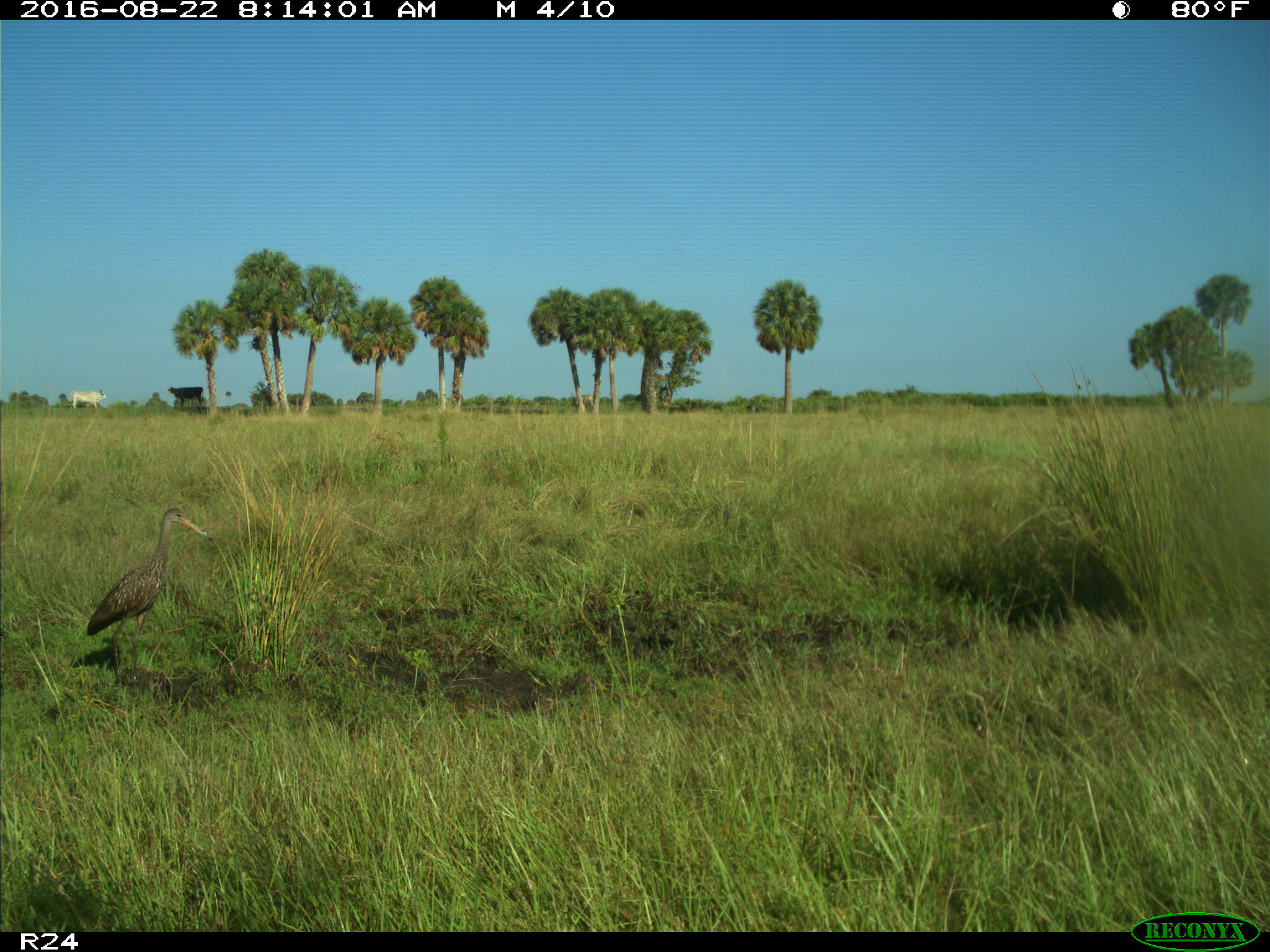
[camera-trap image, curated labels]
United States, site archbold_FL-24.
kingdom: Animalia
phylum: Chordata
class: Aves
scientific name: Aves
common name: birds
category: unidentified bird